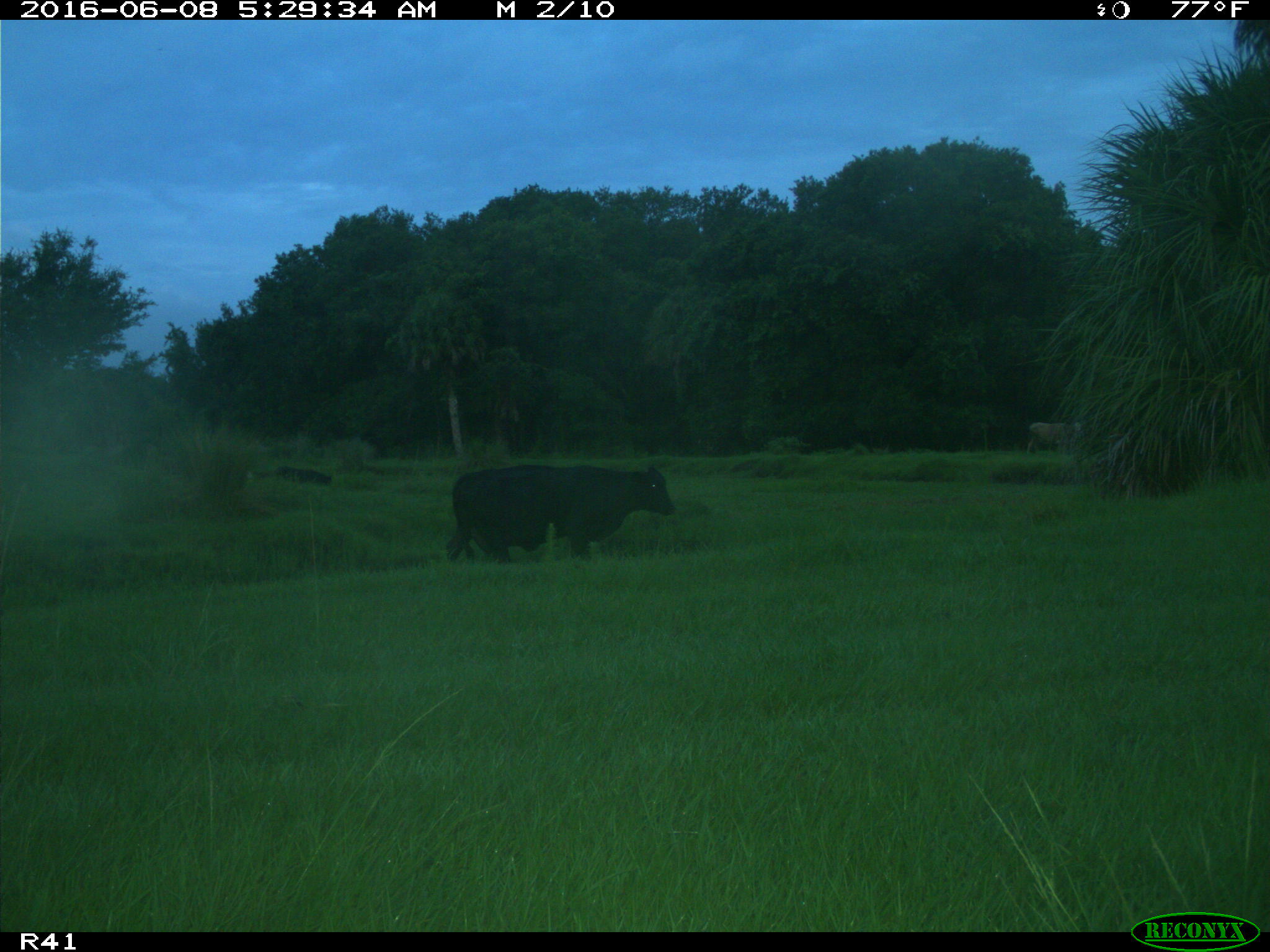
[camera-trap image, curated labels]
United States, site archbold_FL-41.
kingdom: Animalia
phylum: Chordata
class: Mammalia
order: Artiodactyla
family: Bovidae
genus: Bos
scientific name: Bos taurus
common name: domestic cow